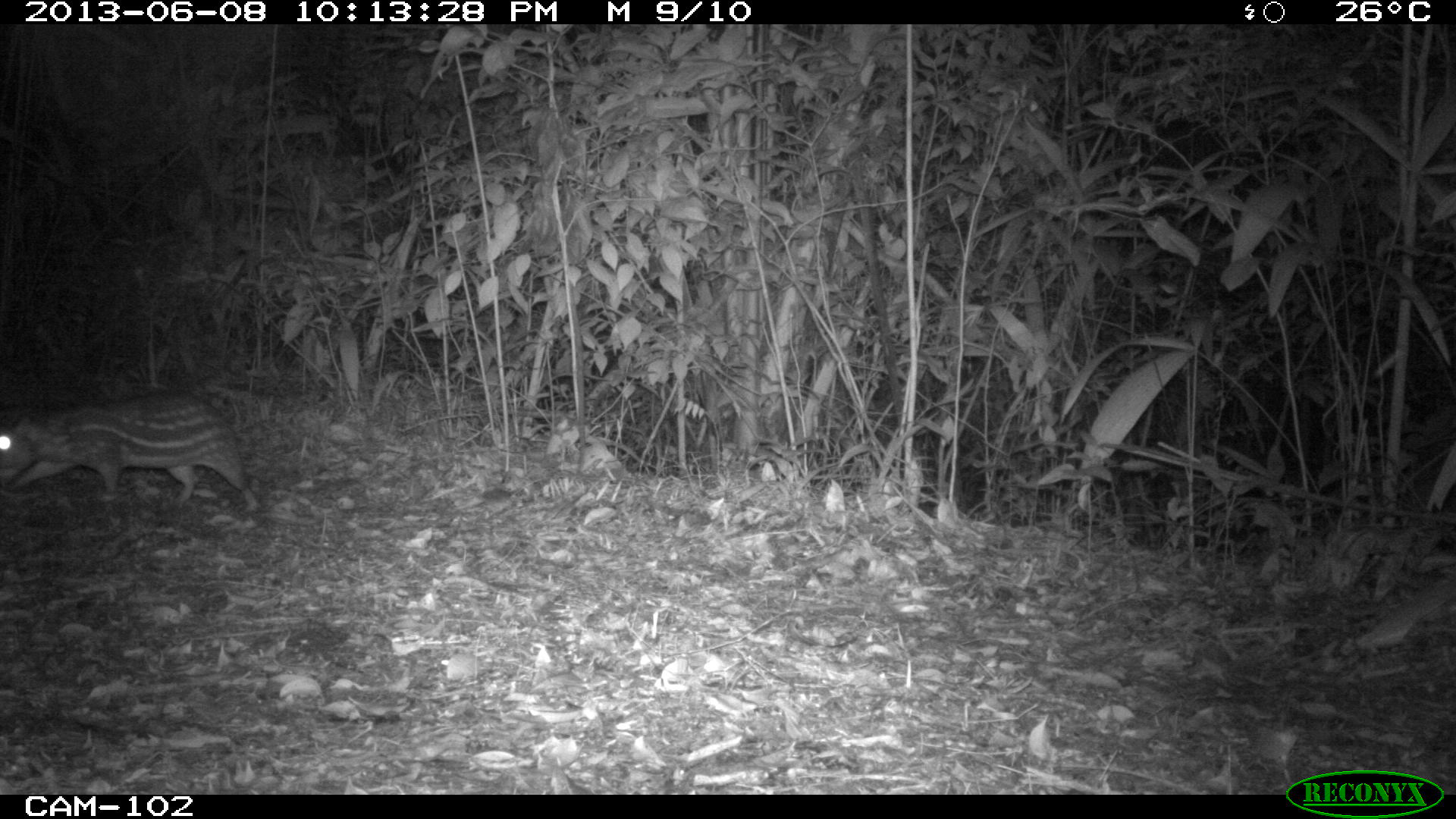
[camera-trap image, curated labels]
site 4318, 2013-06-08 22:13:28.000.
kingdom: Animalia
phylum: Chordata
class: Mammalia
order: Rodentia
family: Cuniculidae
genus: Cuniculus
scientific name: Cuniculus paca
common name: lowland paca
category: agouti paca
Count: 1.